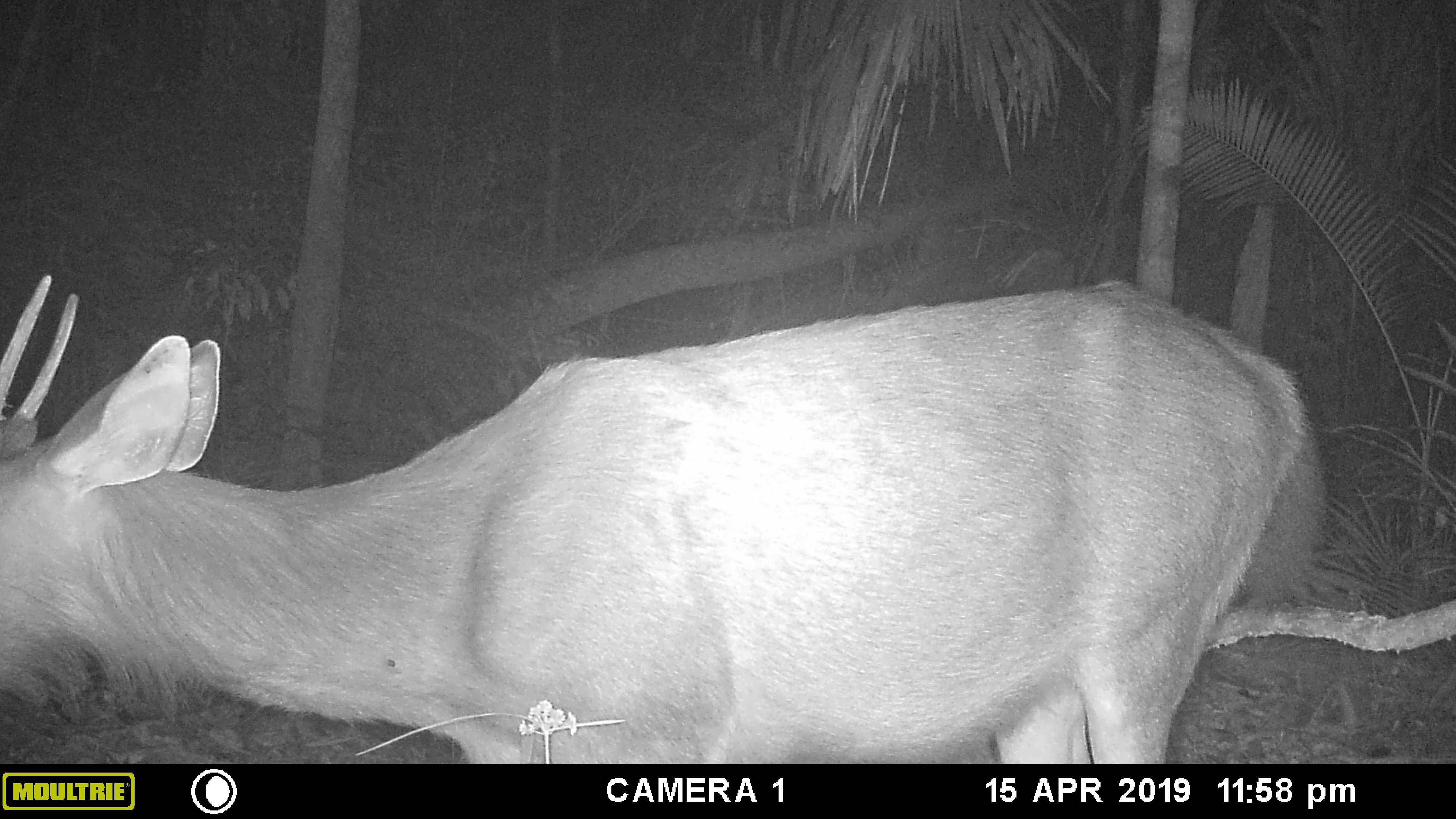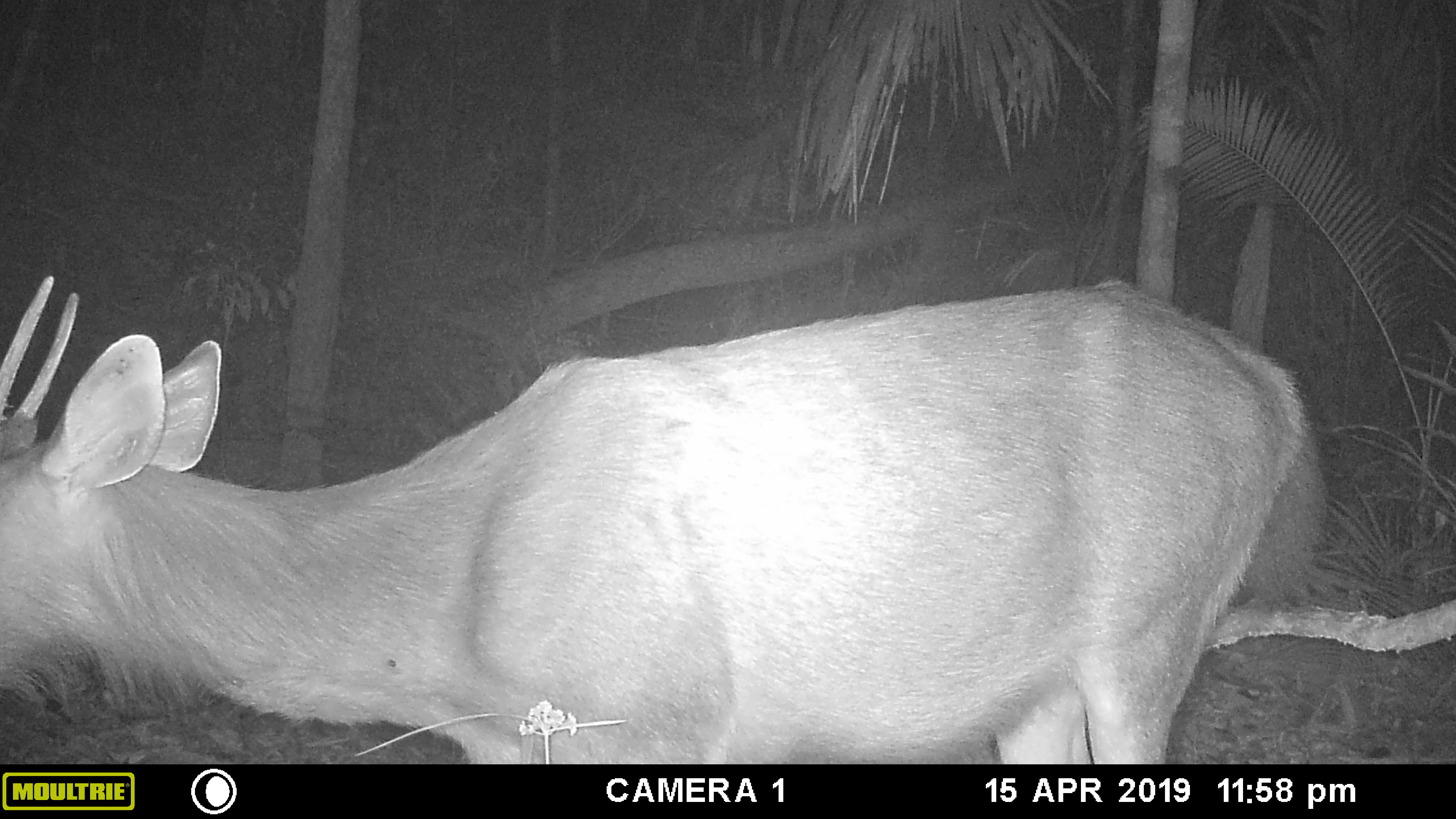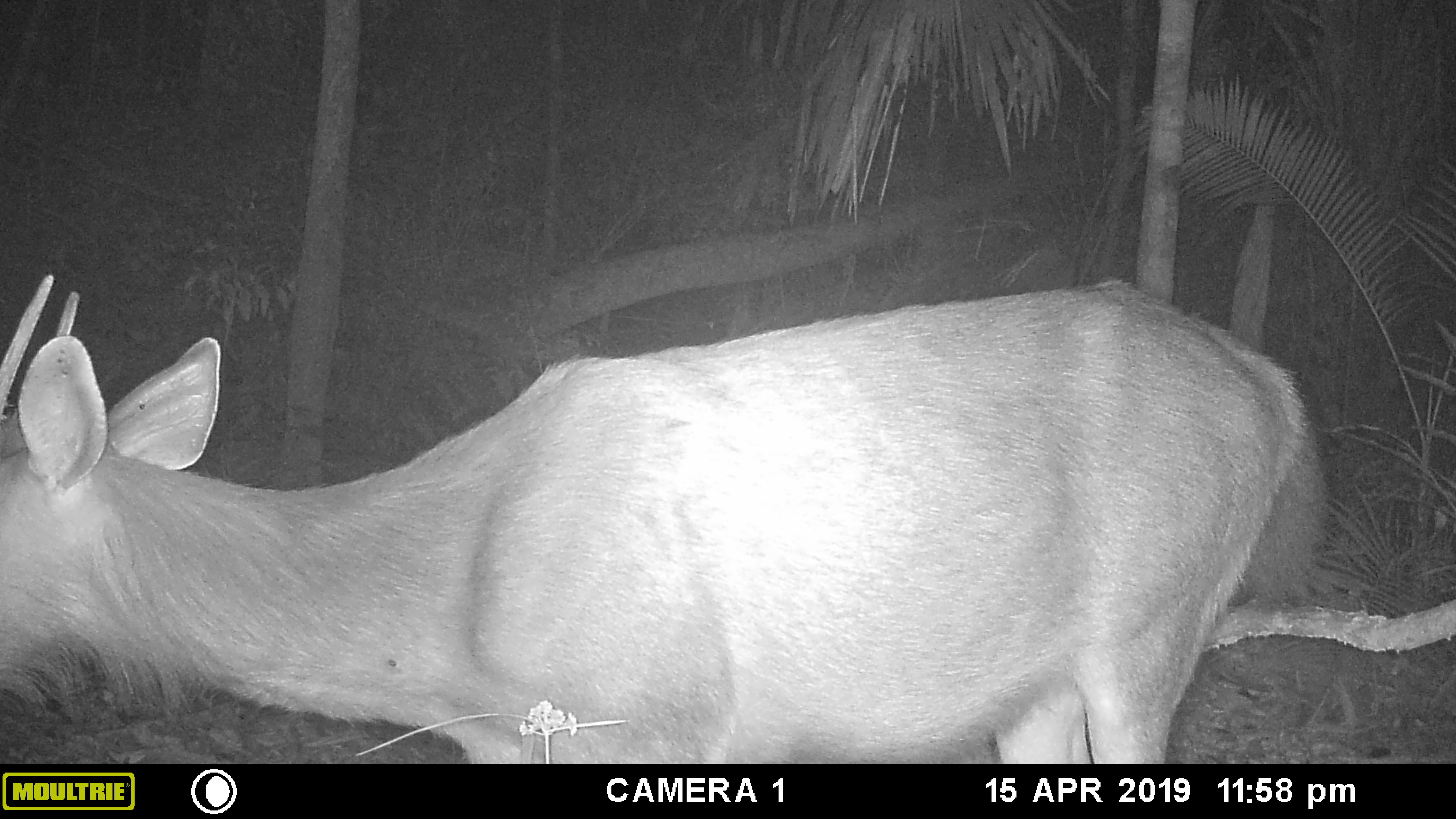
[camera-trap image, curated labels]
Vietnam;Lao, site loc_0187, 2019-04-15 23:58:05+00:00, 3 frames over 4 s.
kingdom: Animalia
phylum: Chordata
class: Mammalia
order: Artiodactyla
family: Cervidae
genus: Rusa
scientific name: Rusa unicolor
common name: sambar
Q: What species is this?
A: Sambar (Rusa unicolor).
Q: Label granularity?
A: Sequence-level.